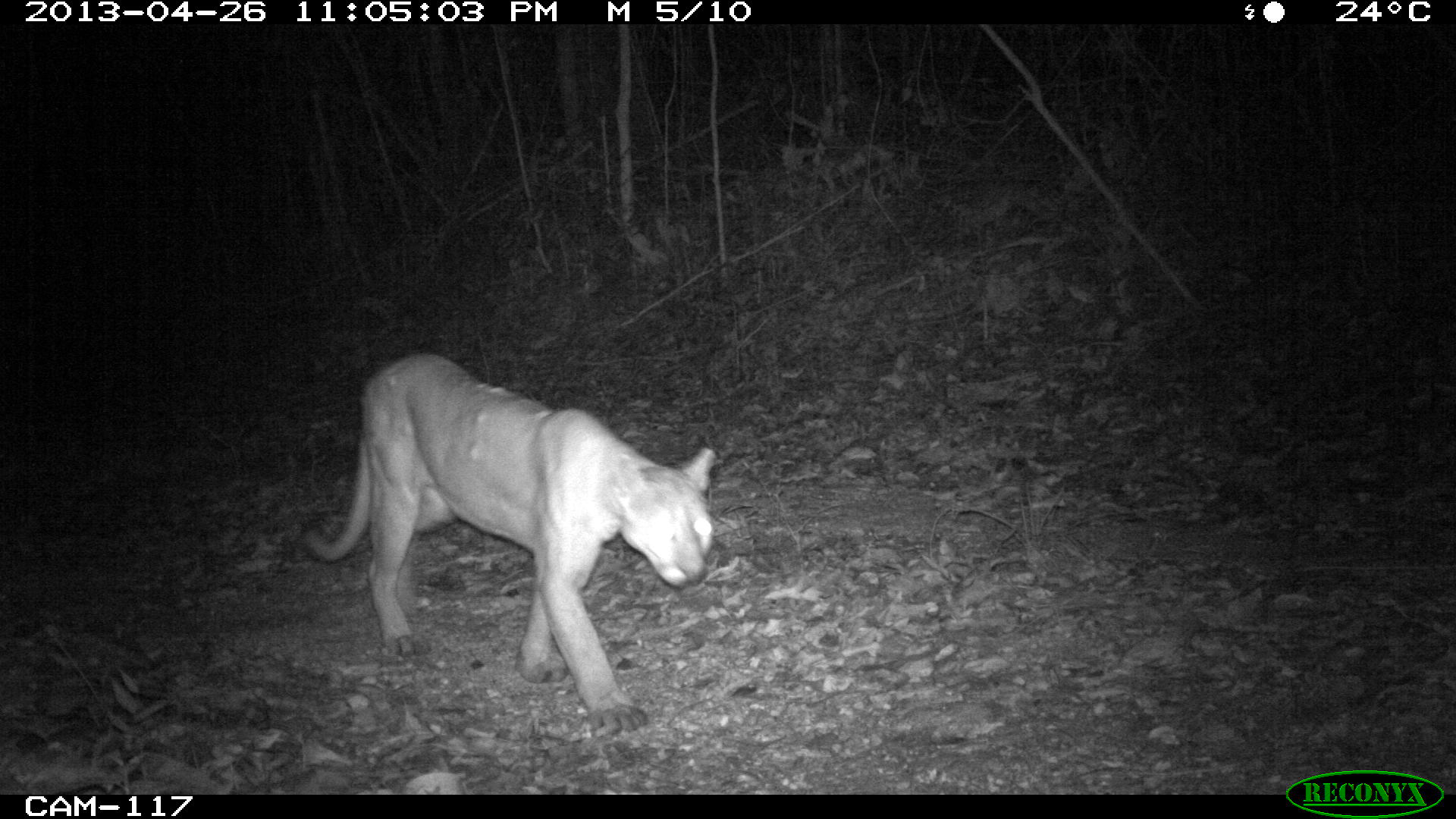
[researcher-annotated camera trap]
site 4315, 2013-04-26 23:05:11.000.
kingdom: Animalia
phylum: Chordata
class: Mammalia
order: Carnivora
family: Felidae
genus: Puma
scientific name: Puma concolor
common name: mountain lion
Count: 1.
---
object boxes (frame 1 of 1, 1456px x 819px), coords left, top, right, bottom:
puma concolor: 298, 349, 716, 738